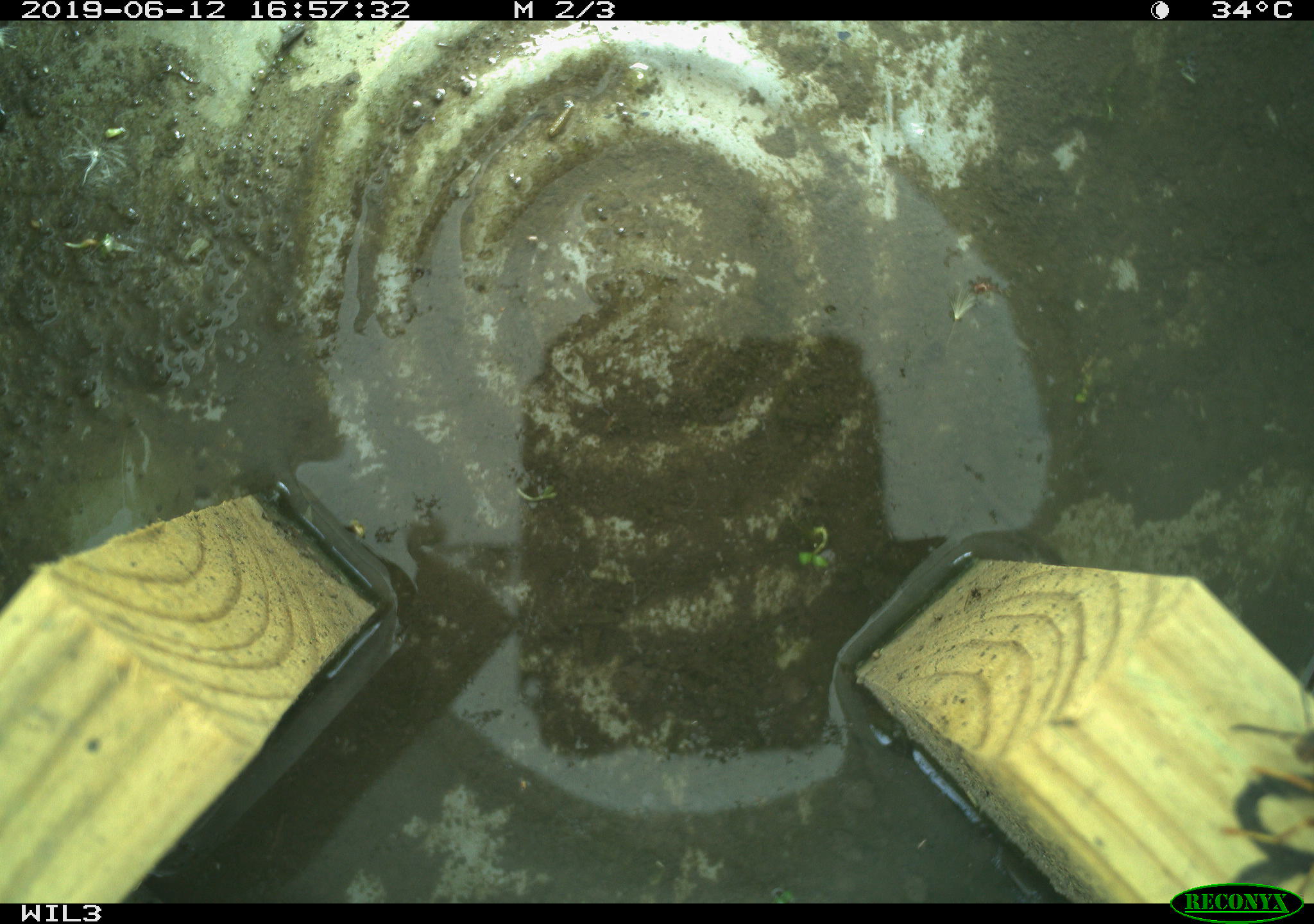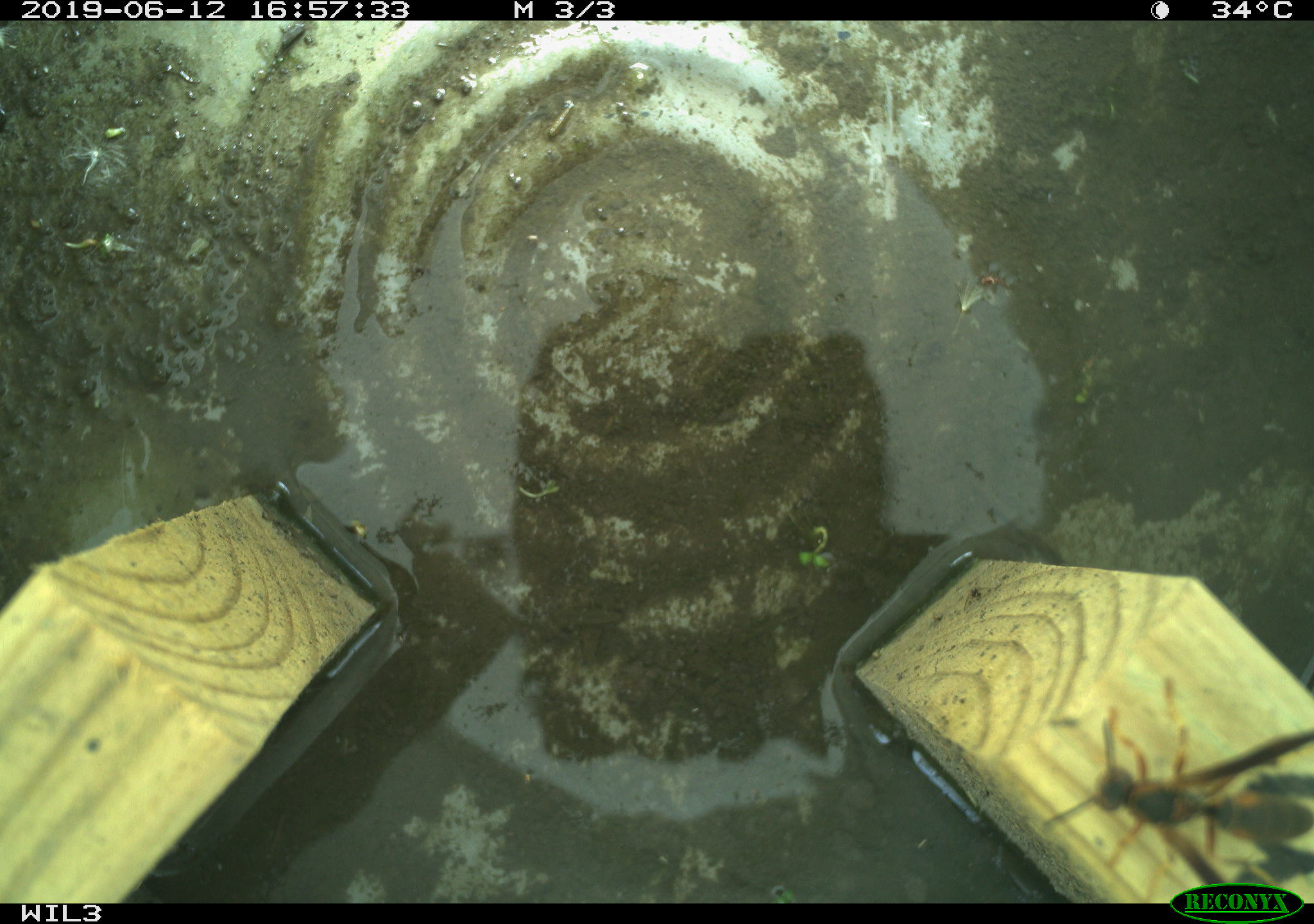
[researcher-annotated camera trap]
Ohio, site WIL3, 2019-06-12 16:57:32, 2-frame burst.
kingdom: Animalia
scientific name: Animalia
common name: animal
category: invertebrate